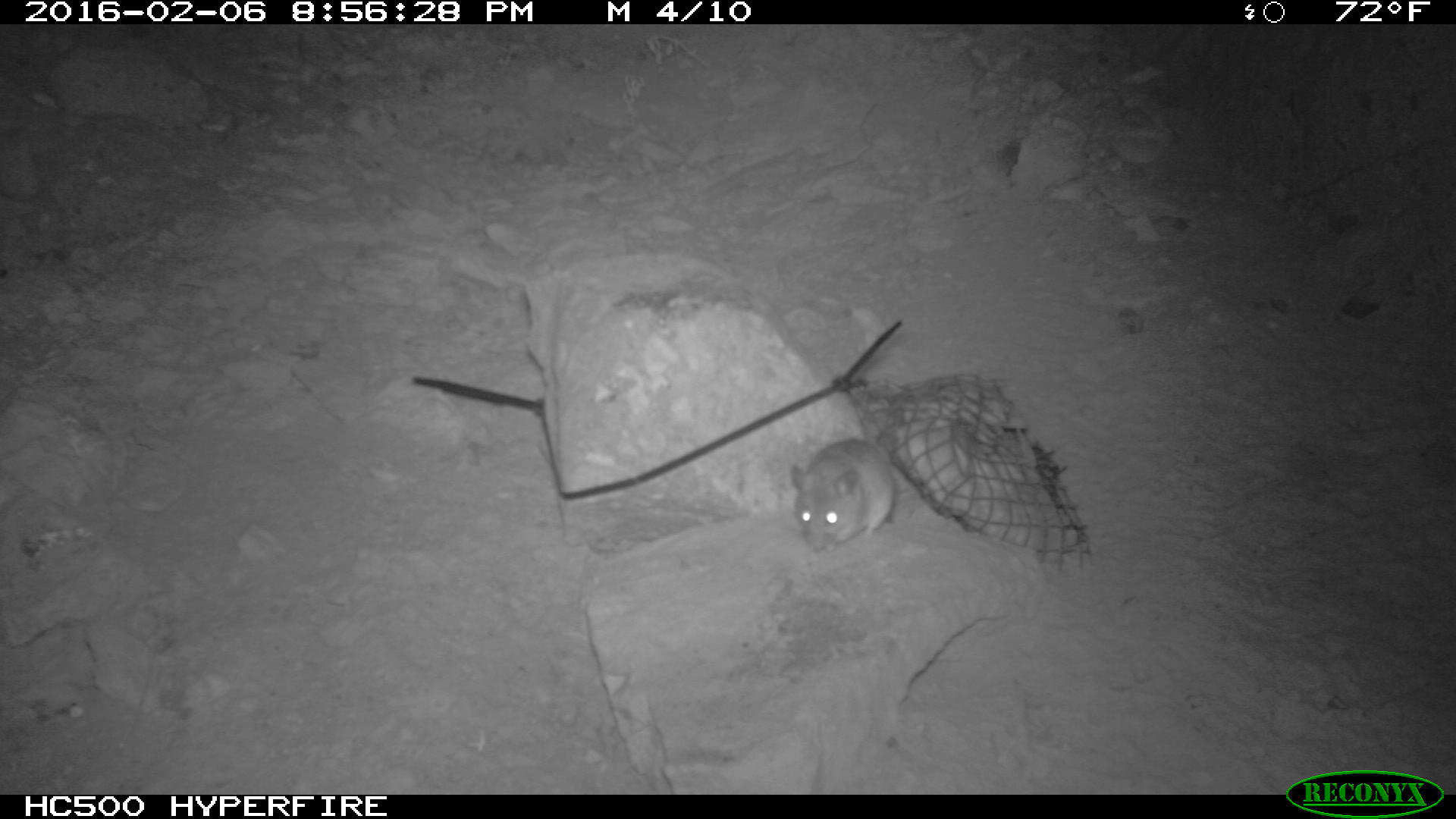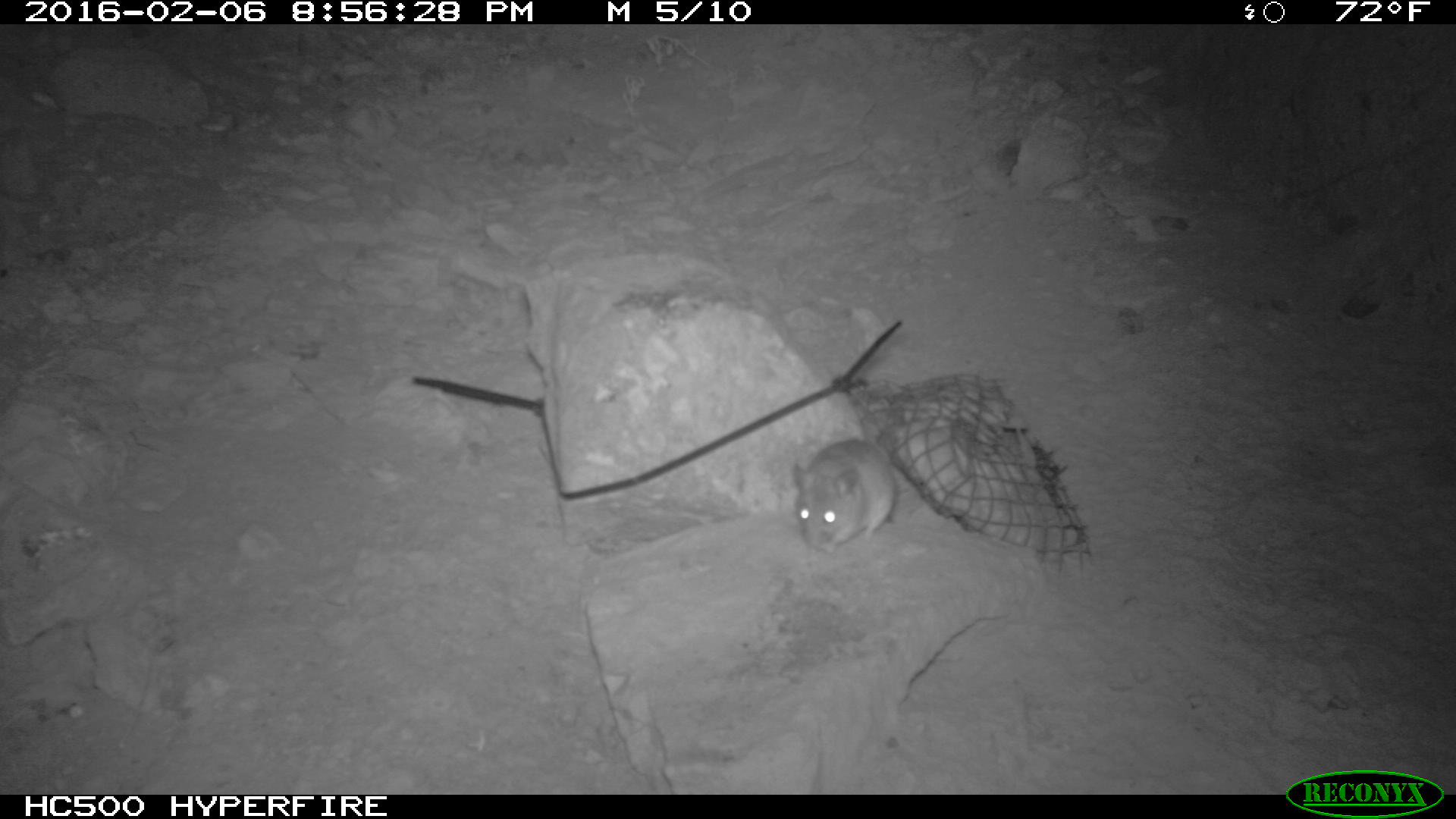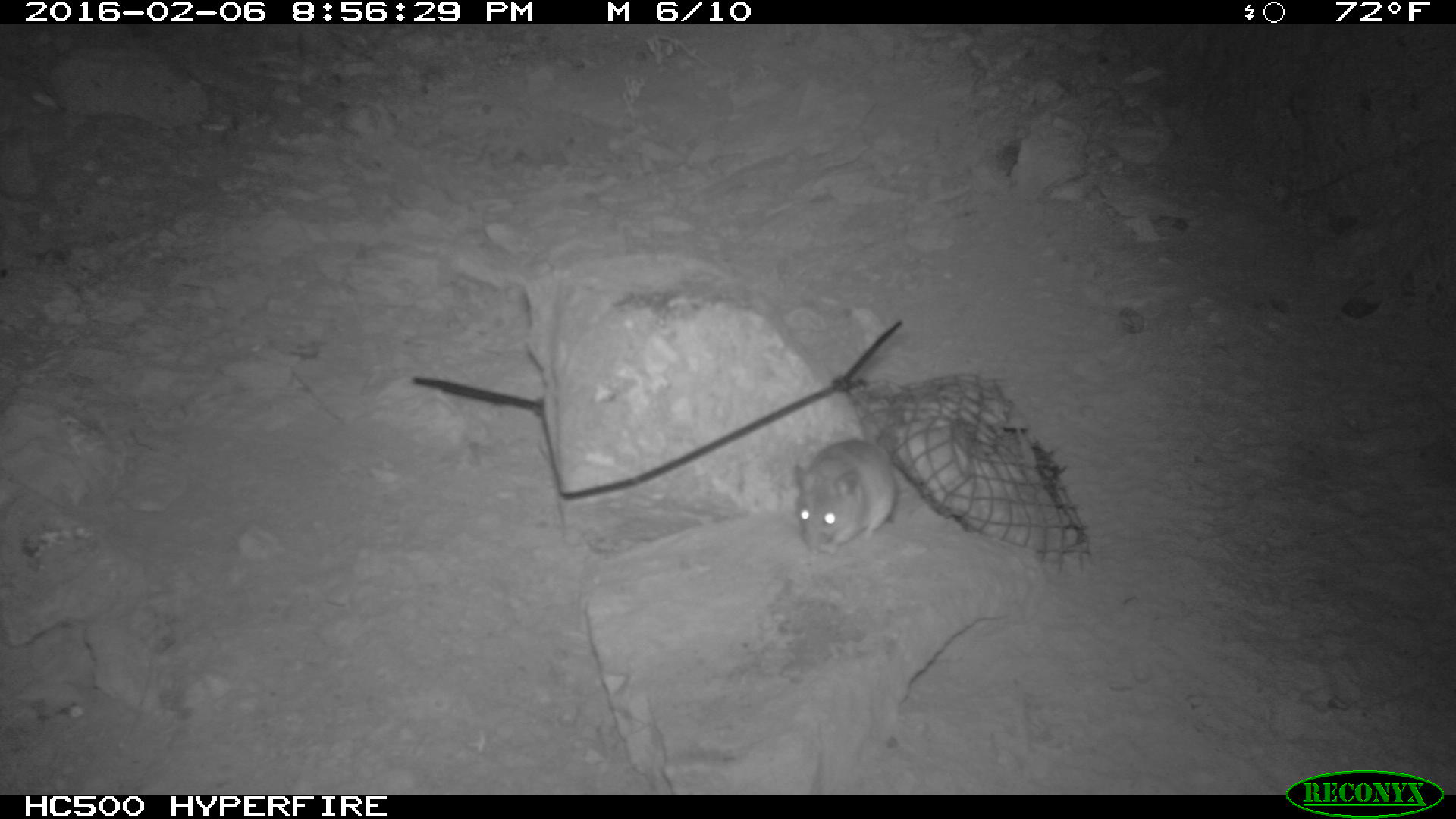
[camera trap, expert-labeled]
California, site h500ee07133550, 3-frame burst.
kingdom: Animalia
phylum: Chordata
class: Mammalia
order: Rodentia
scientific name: Rodentia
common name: rodent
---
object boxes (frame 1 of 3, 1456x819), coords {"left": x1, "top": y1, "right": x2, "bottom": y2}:
rodent: {"left": 789, "top": 437, "right": 895, "bottom": 551}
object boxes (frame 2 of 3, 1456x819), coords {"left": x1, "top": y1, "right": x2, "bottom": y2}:
rodent: {"left": 792, "top": 421, "right": 905, "bottom": 553}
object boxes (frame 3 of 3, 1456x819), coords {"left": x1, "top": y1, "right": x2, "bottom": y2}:
rodent: {"left": 791, "top": 401, "right": 899, "bottom": 554}